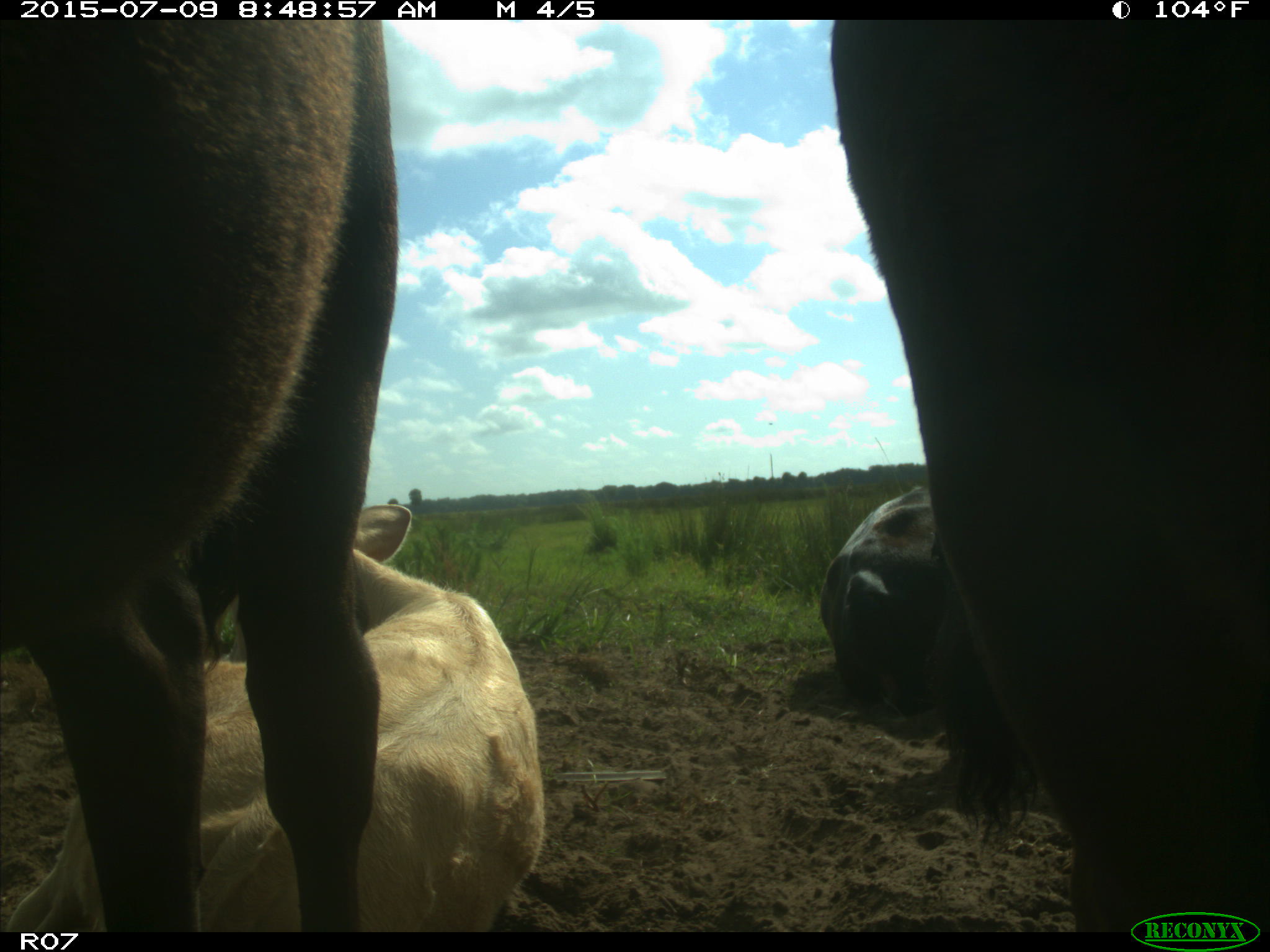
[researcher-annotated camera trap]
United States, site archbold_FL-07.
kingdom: Animalia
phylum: Chordata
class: Mammalia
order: Artiodactyla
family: Bovidae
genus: Bos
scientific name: Bos taurus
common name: domestic cow